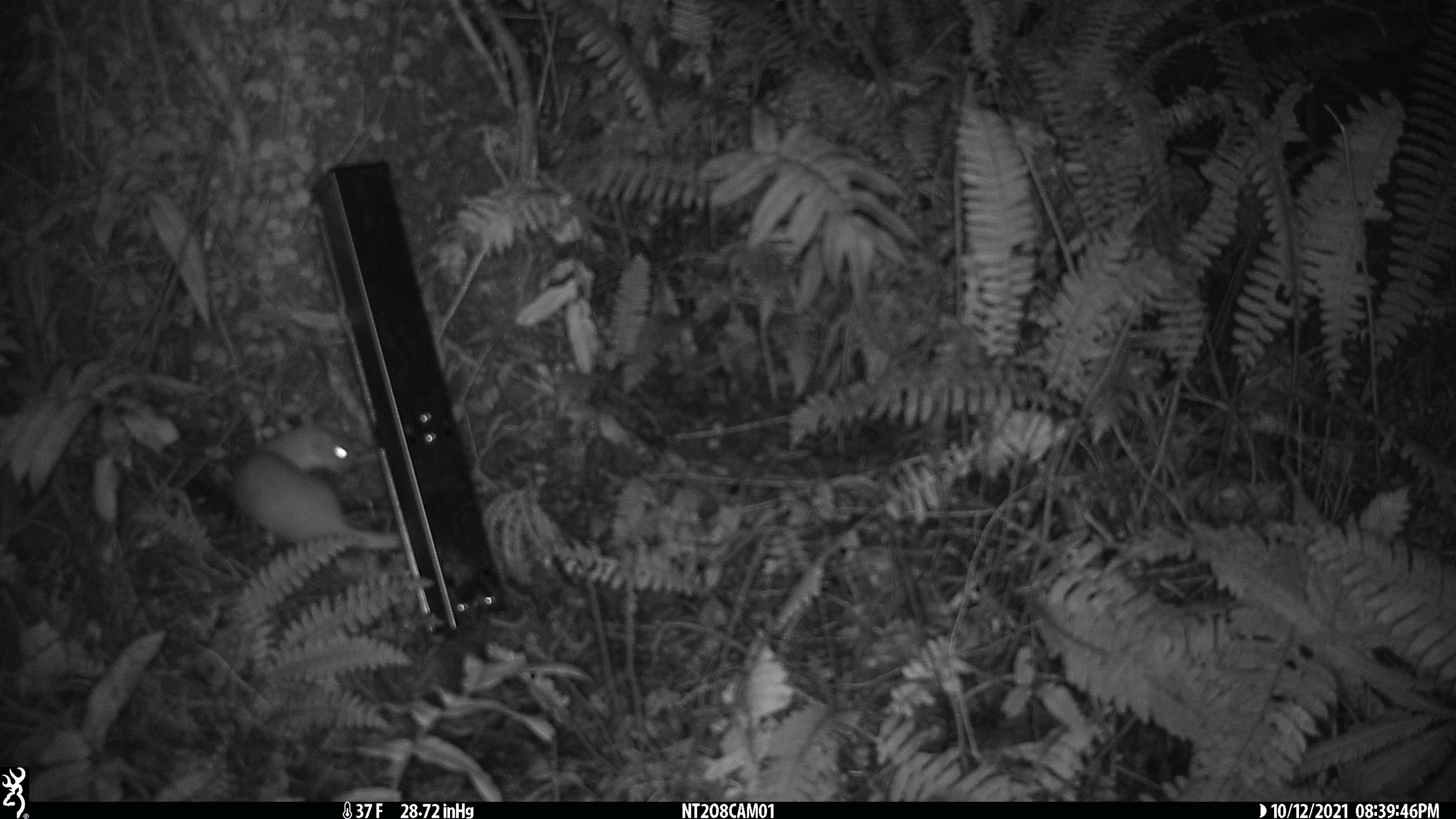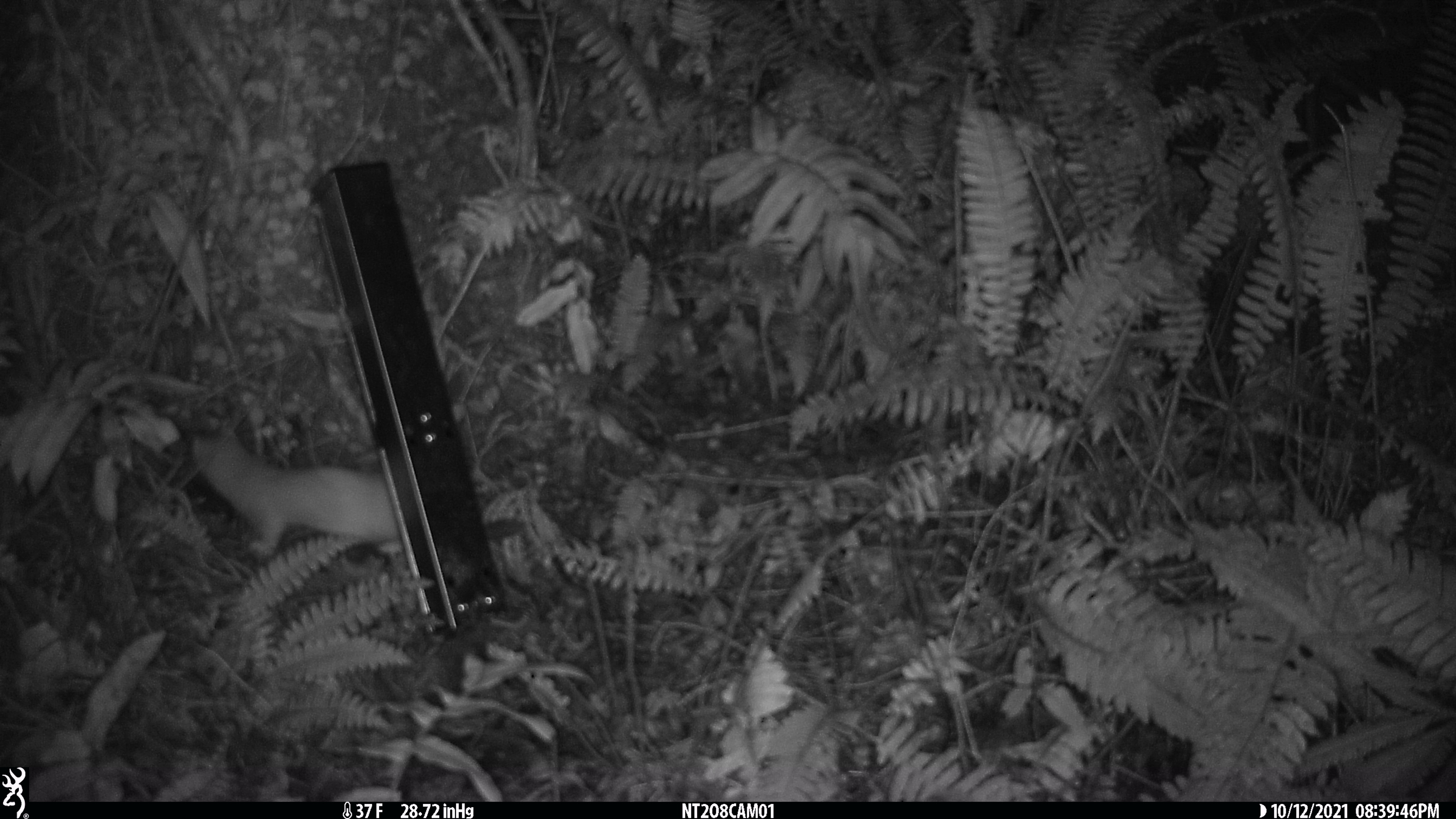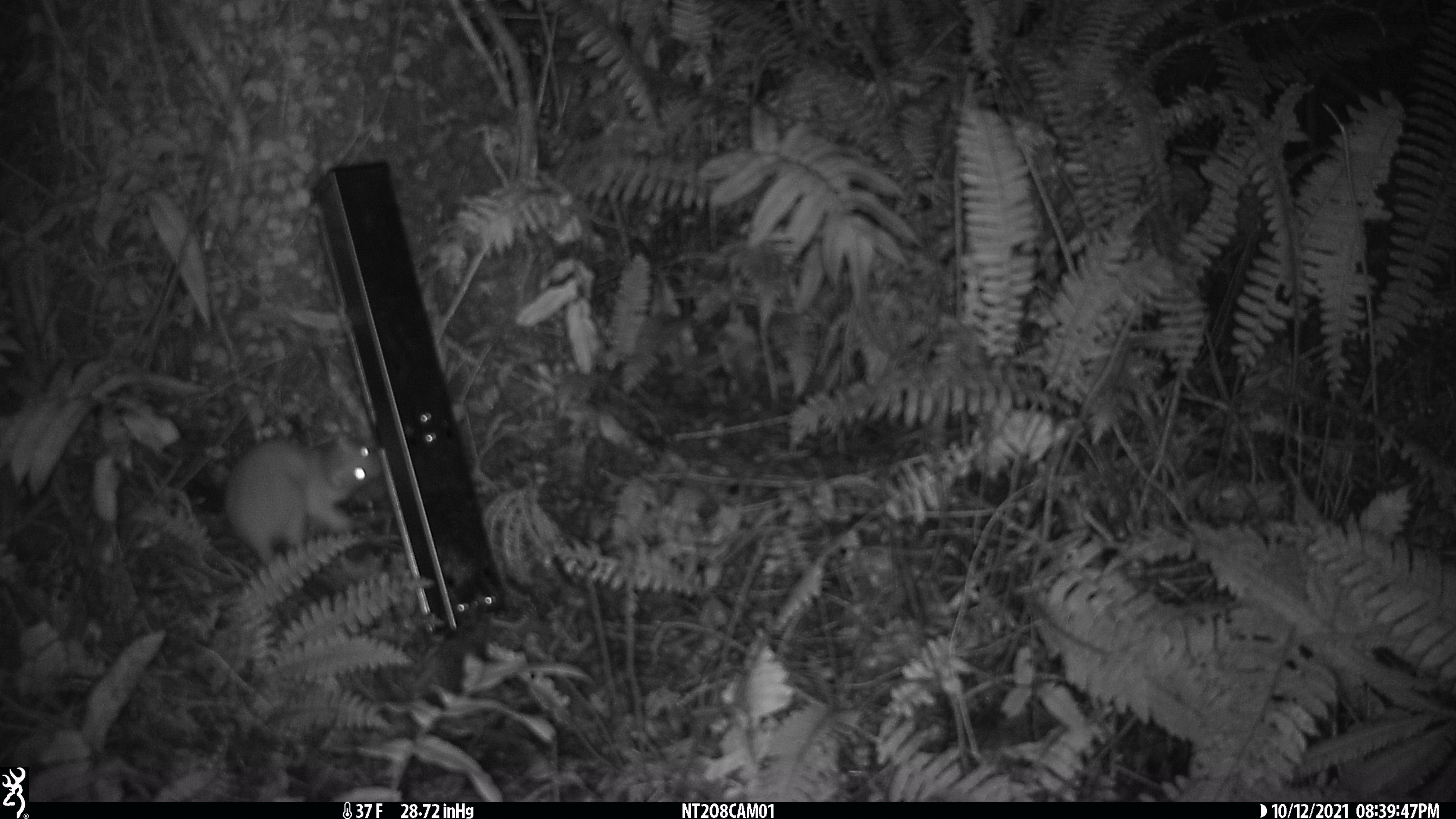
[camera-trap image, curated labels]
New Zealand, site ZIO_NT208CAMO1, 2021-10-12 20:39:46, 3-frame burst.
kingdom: Animalia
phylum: Chordata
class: Mammalia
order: Carnivora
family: Mustelidae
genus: Mustela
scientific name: Mustela erminea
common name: stoat